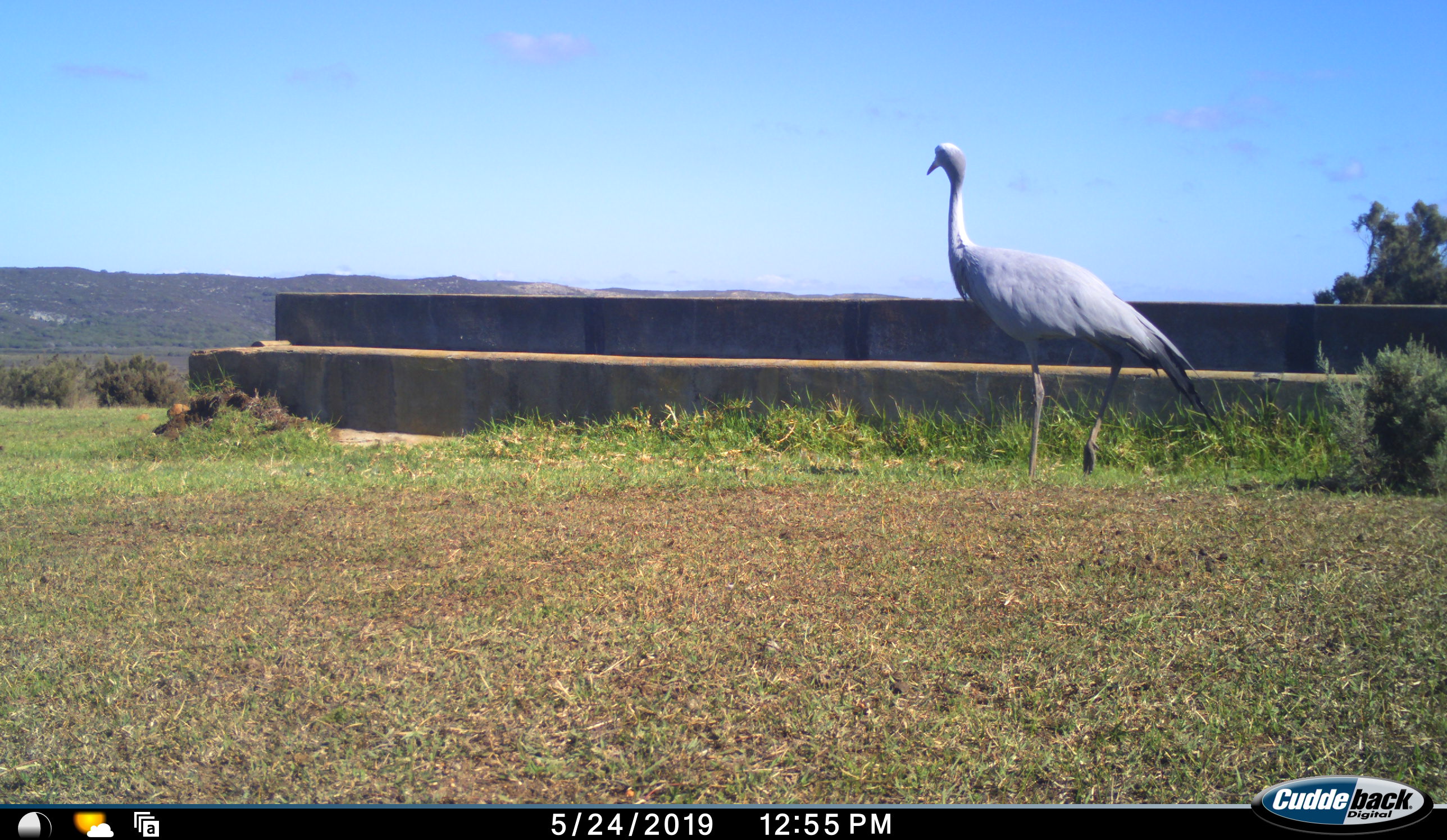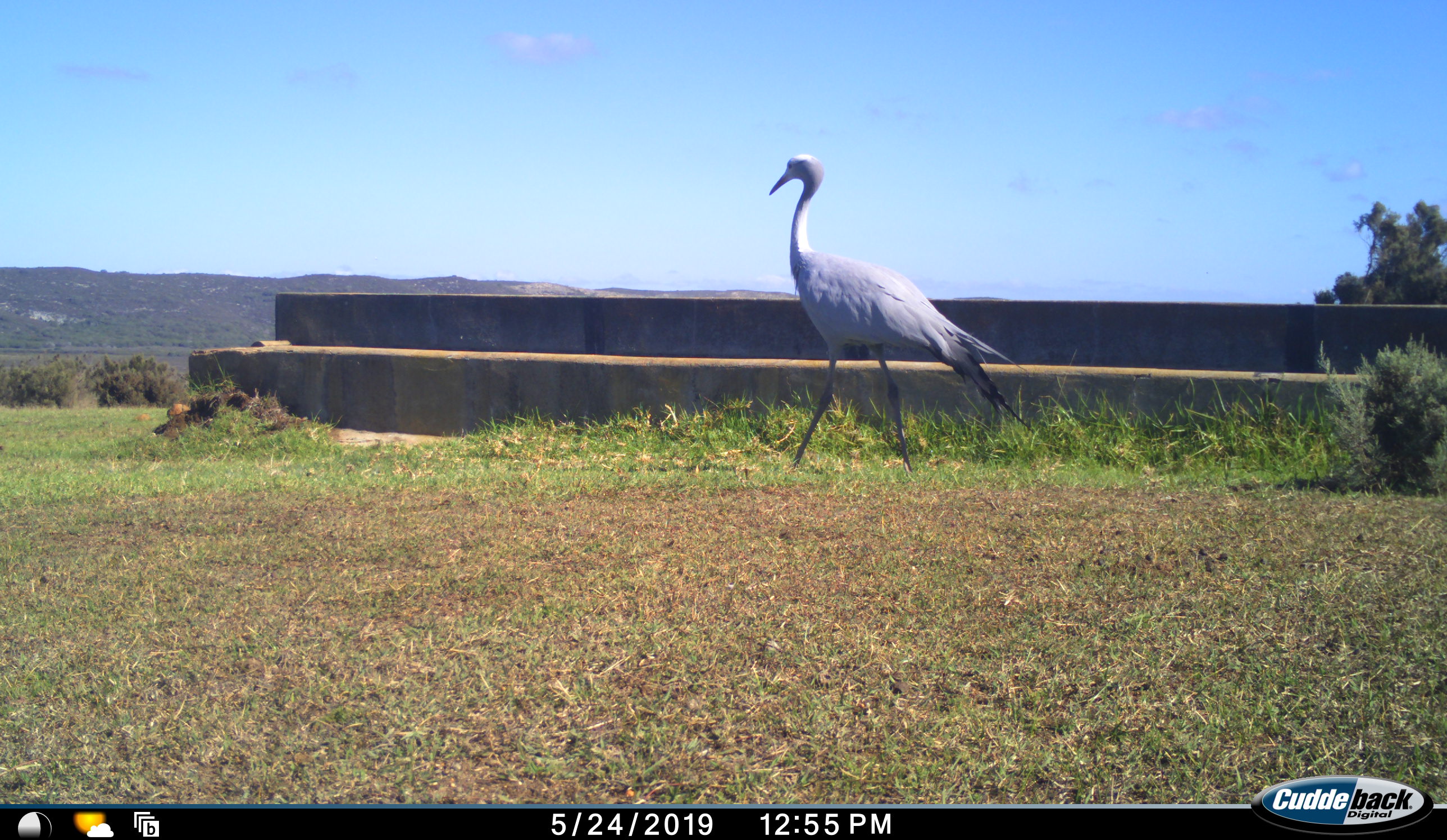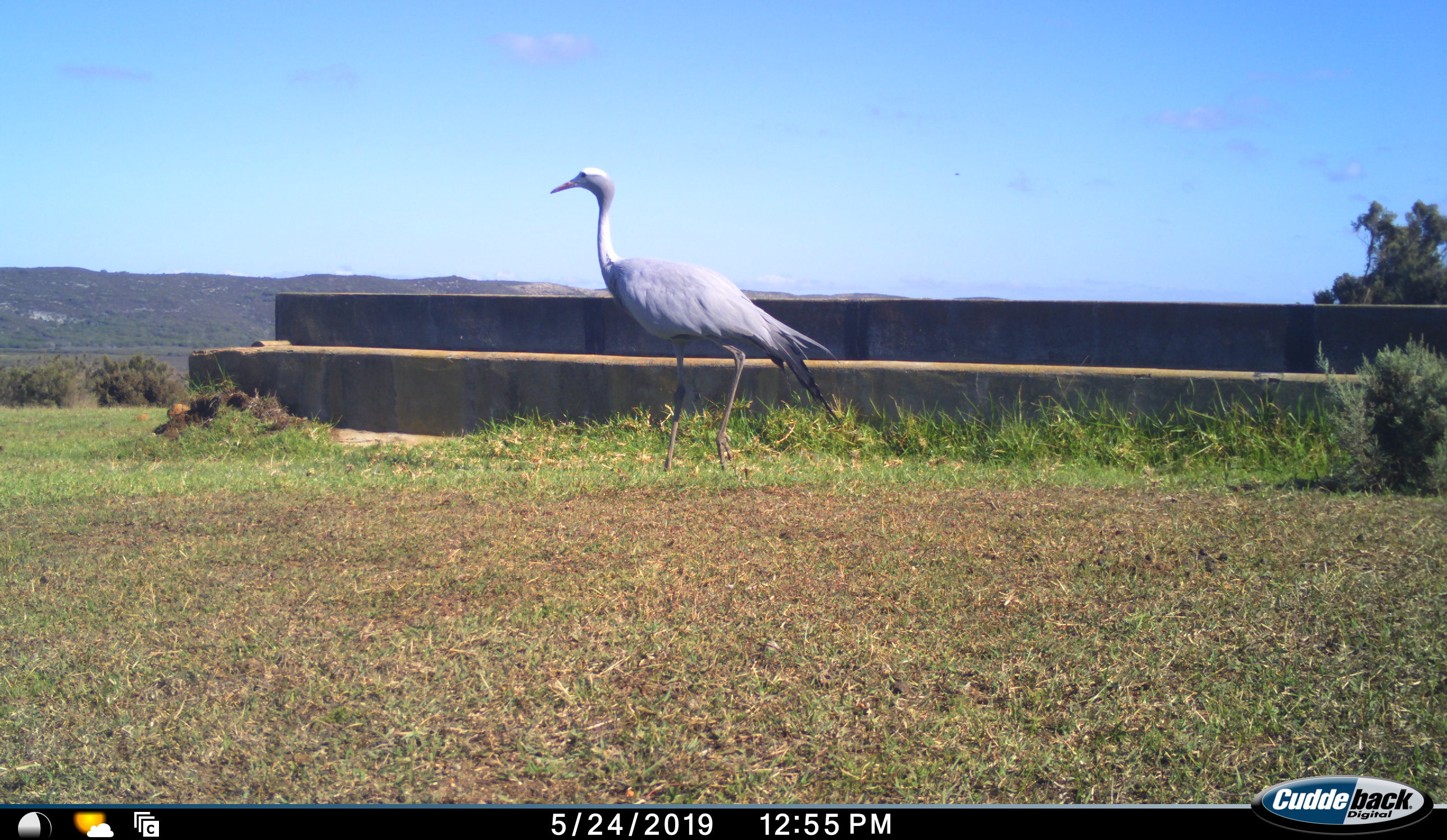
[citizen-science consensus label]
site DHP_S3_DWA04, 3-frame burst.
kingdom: Animalia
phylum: Chordata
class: Aves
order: Gruiformes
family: Gruidae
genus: Anthropoides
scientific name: Anthropoides paradiseus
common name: blue crane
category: craneblue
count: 1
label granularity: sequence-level